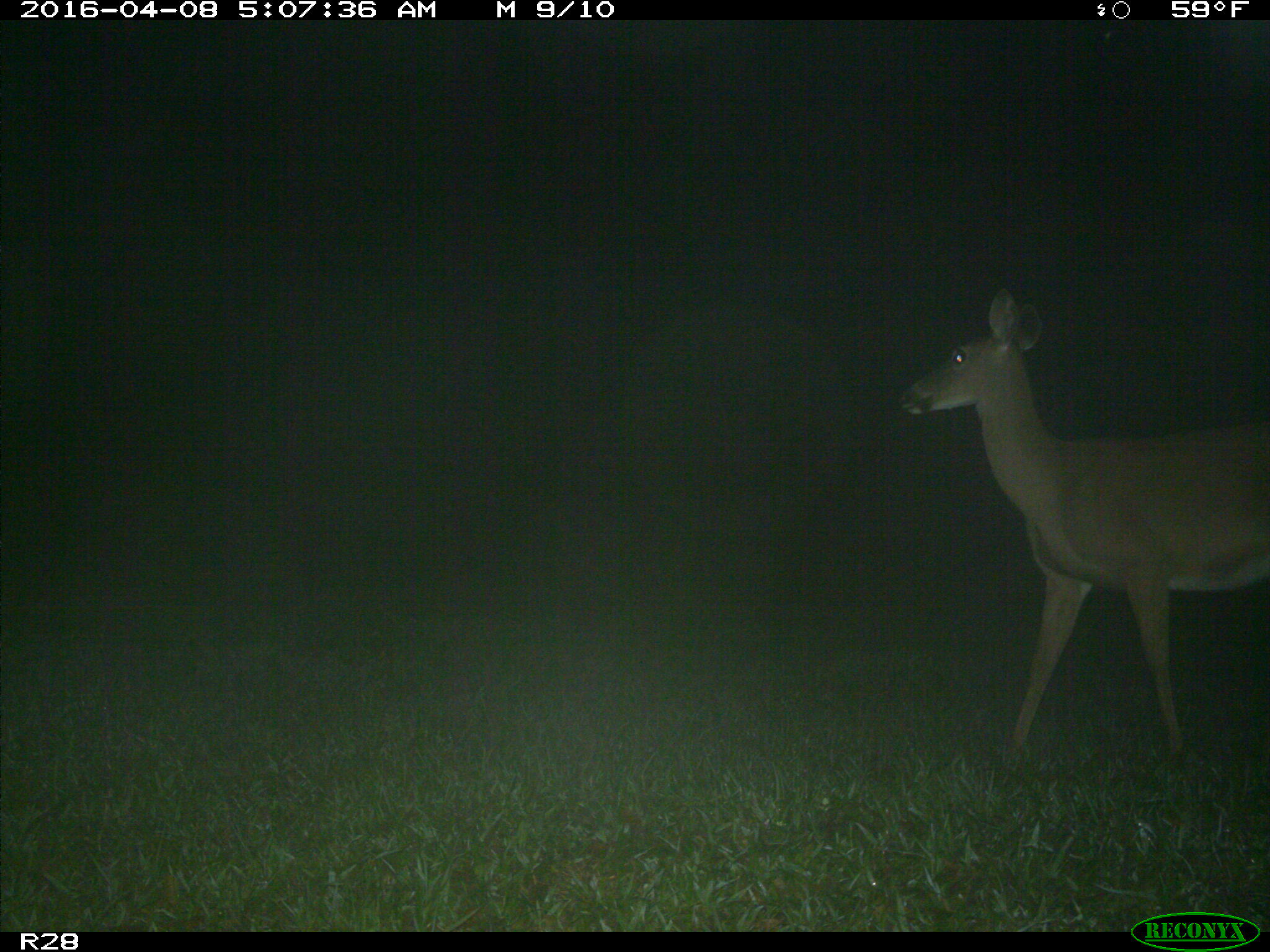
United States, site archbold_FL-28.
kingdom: Animalia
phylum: Chordata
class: Mammalia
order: Artiodactyla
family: Cervidae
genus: Odocoileus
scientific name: Odocoileus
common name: deer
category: unidentified deer